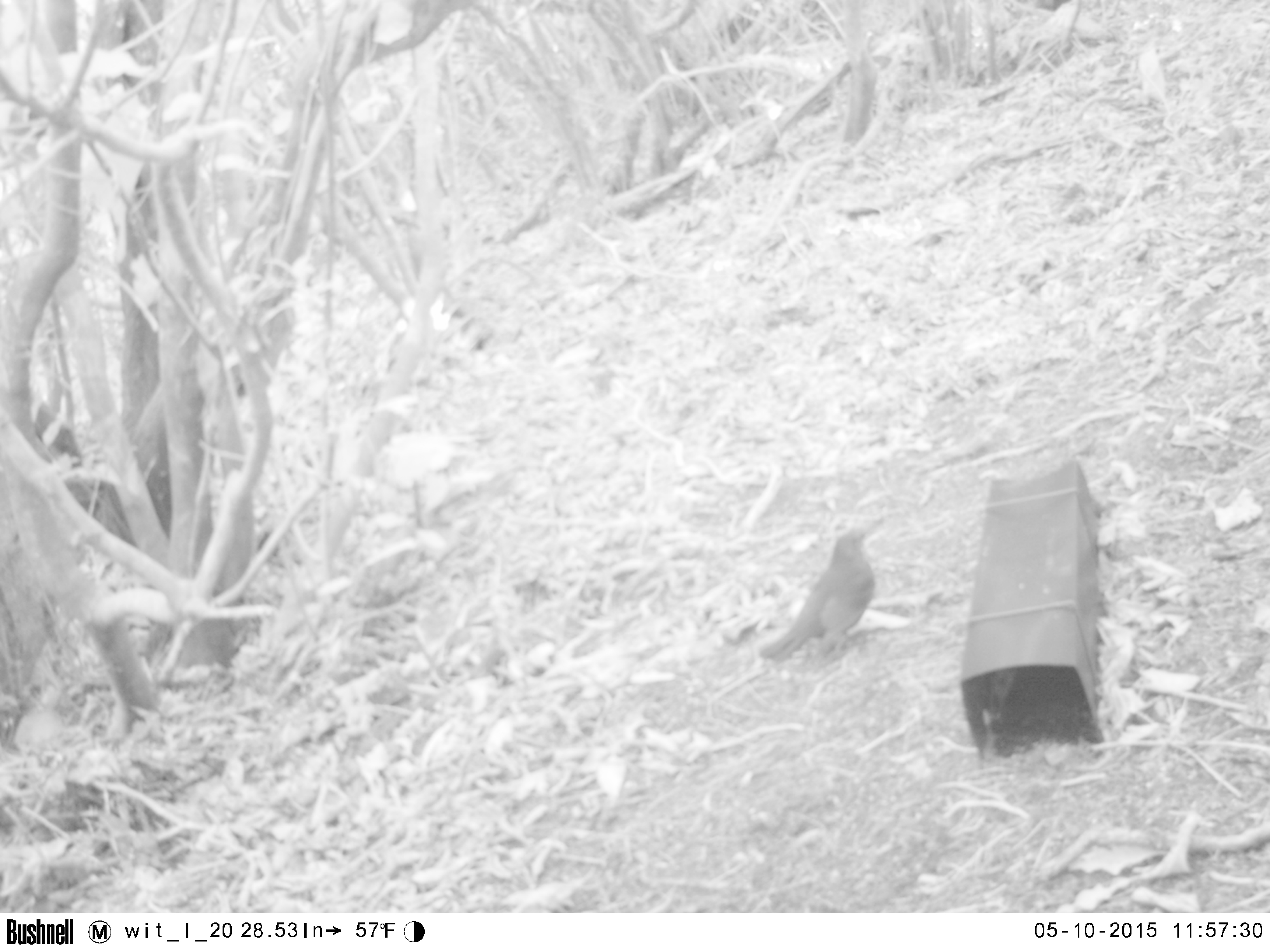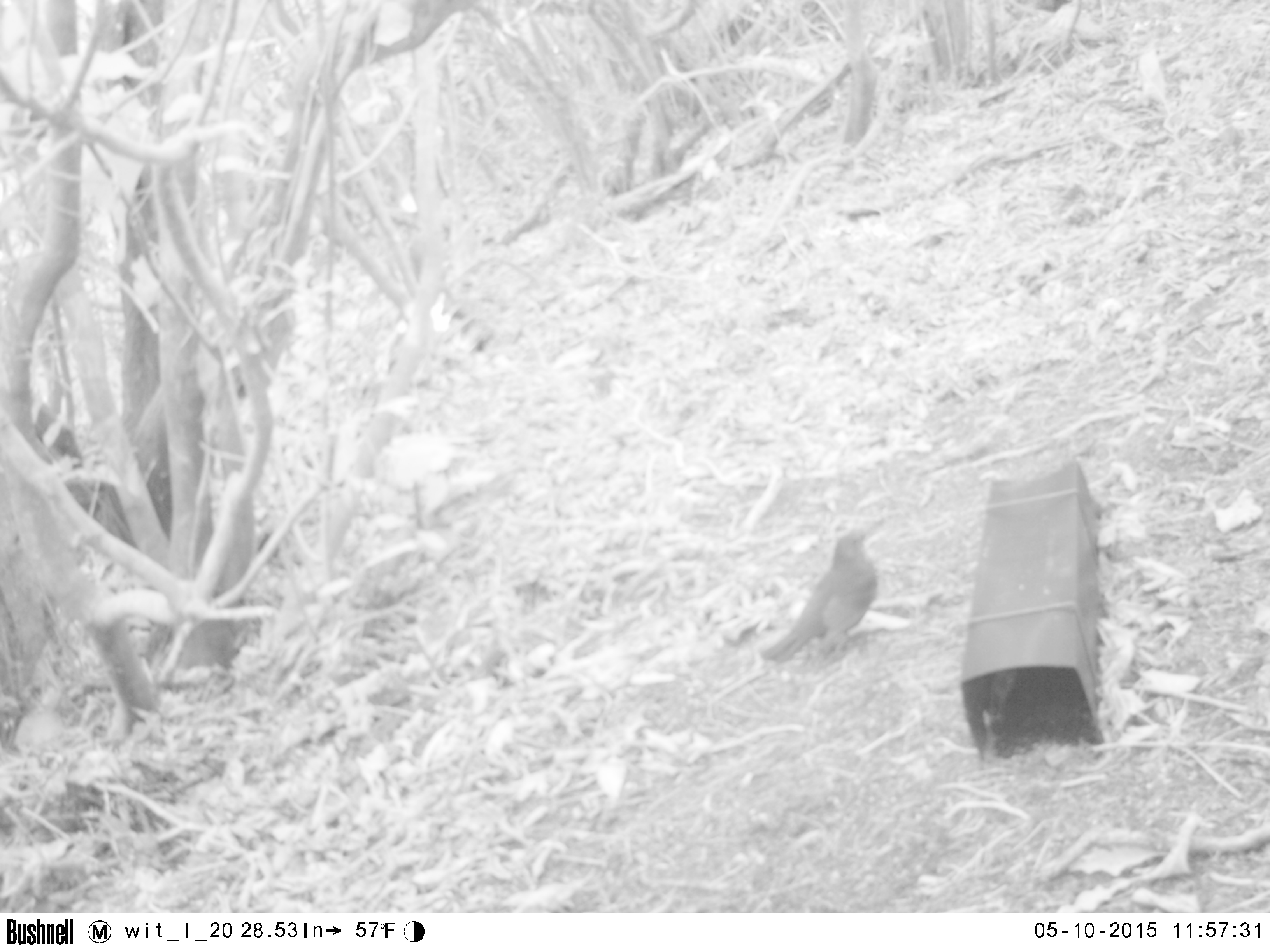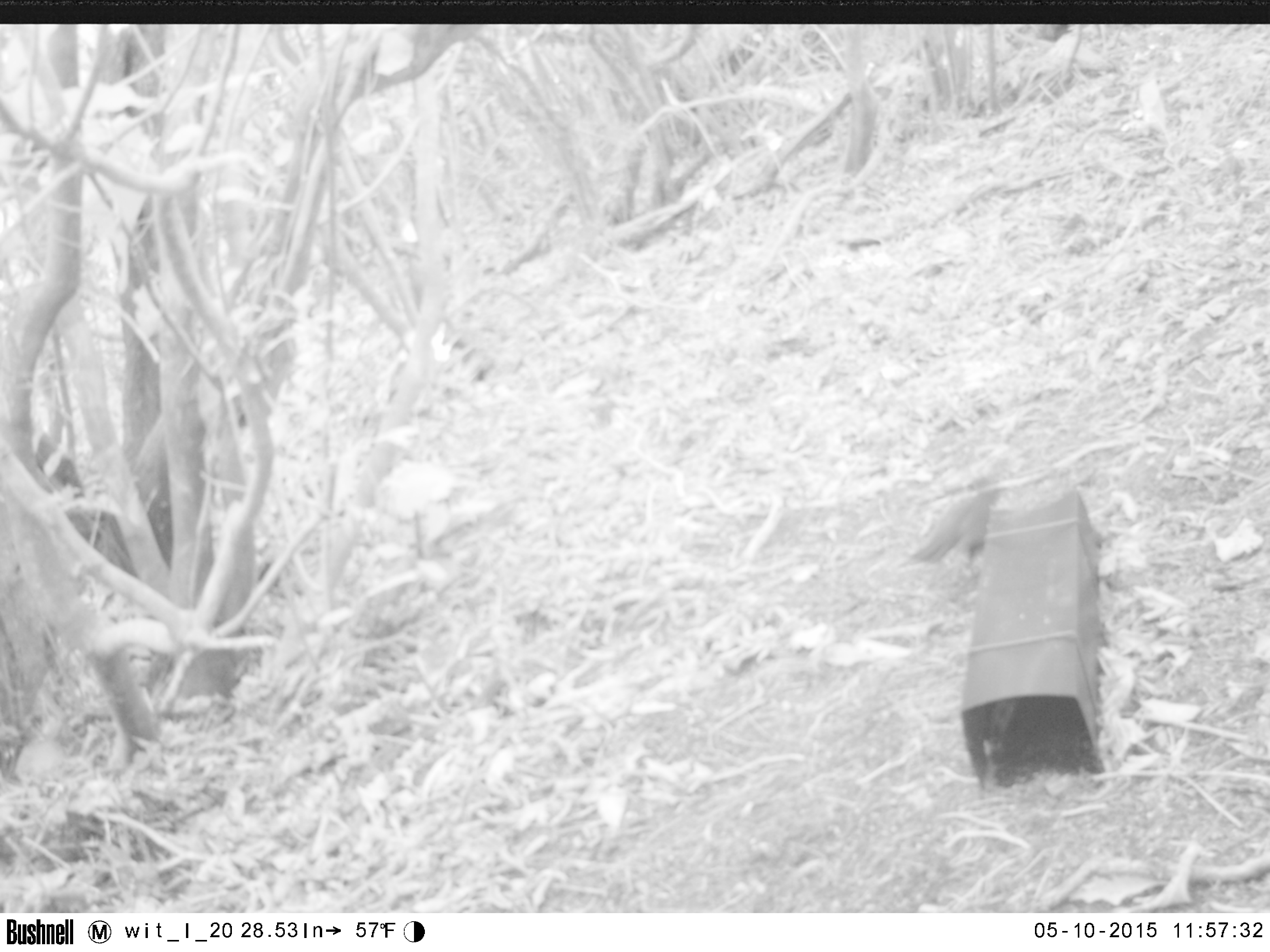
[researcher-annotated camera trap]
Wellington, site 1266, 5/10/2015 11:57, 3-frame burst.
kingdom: Animalia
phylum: Chordata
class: Aves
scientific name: Aves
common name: bird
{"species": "bird (Aves)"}